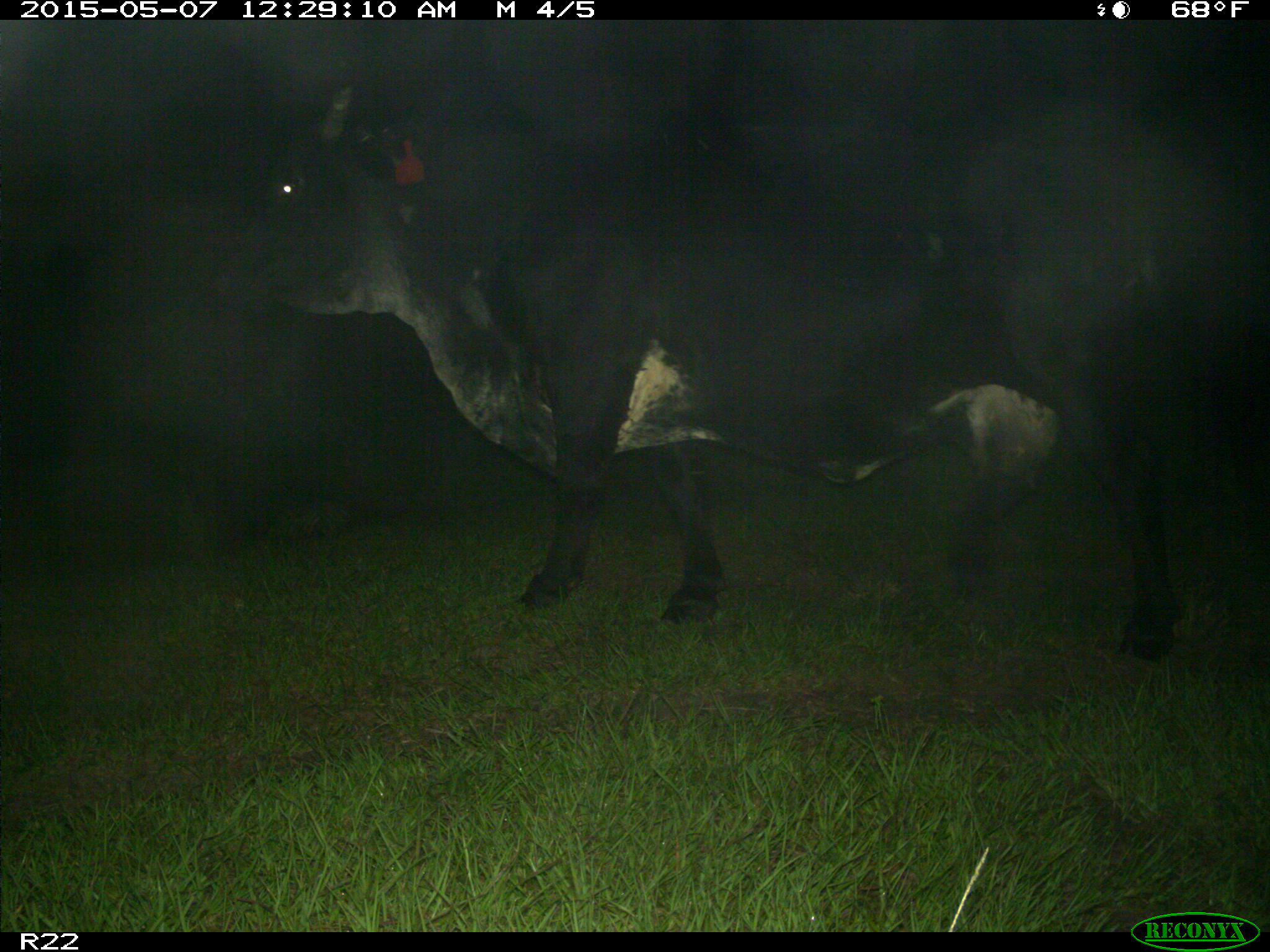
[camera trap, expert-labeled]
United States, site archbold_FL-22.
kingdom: Animalia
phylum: Chordata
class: Mammalia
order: Artiodactyla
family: Bovidae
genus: Bos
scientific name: Bos taurus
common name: domestic cow